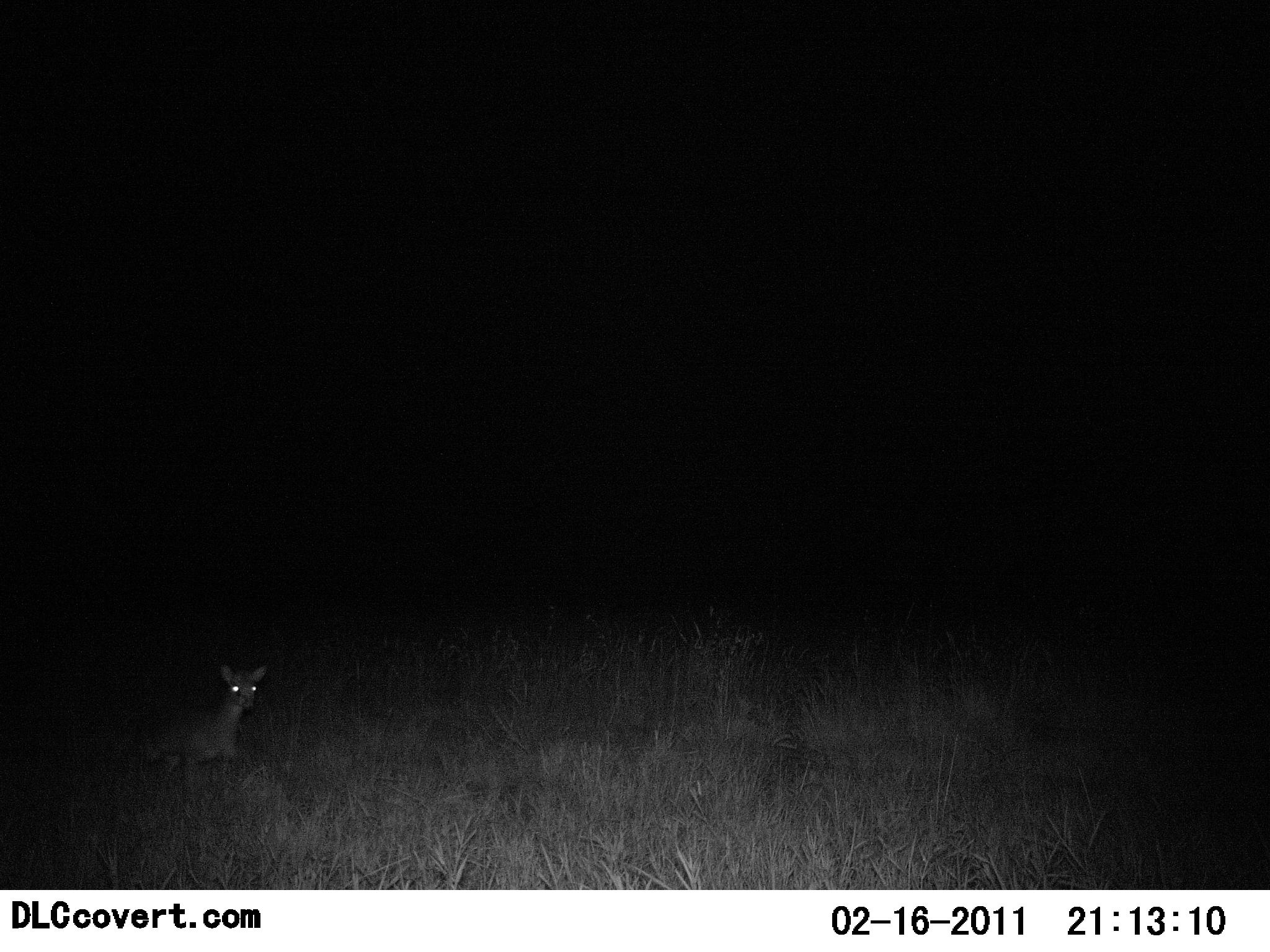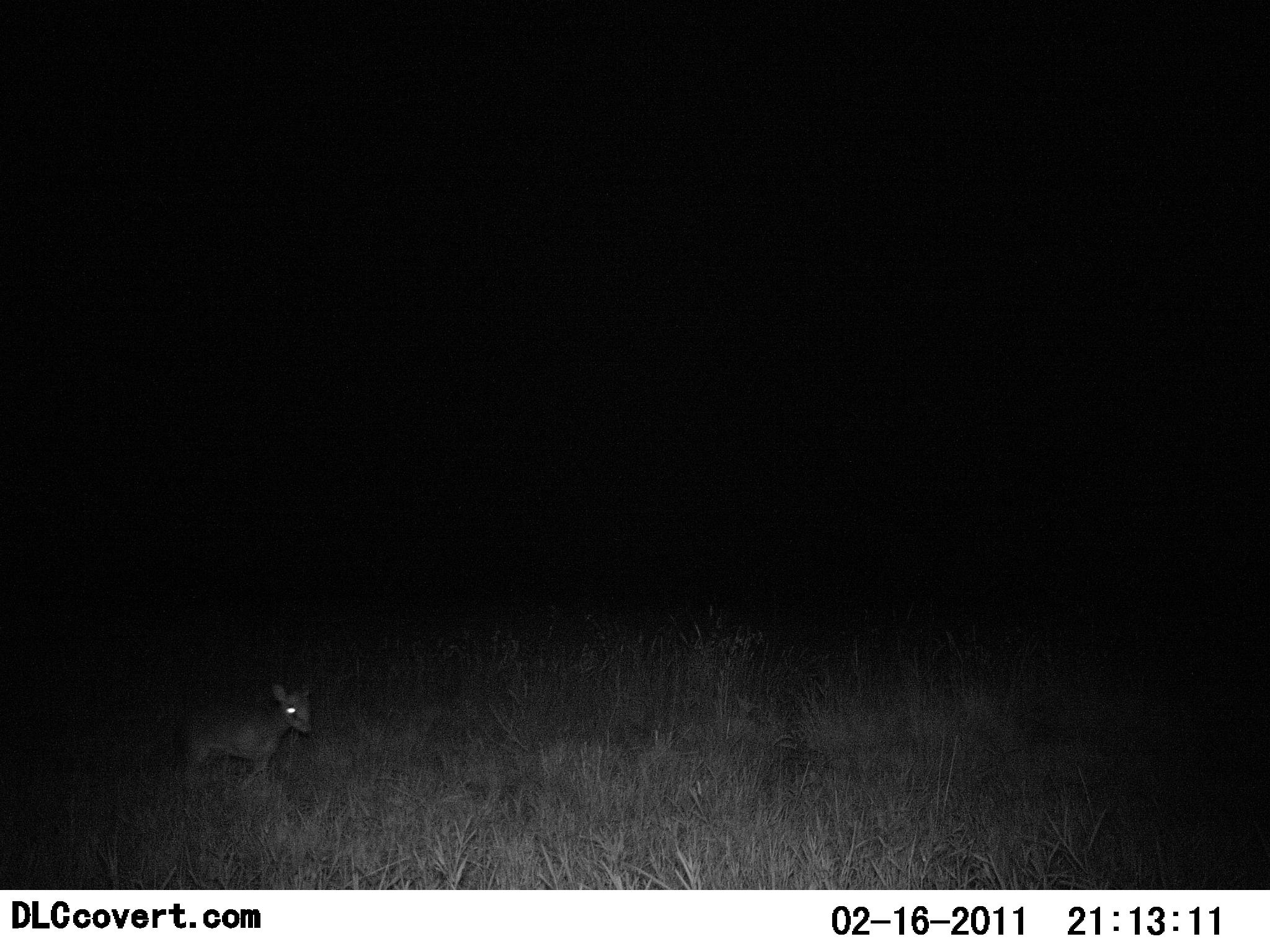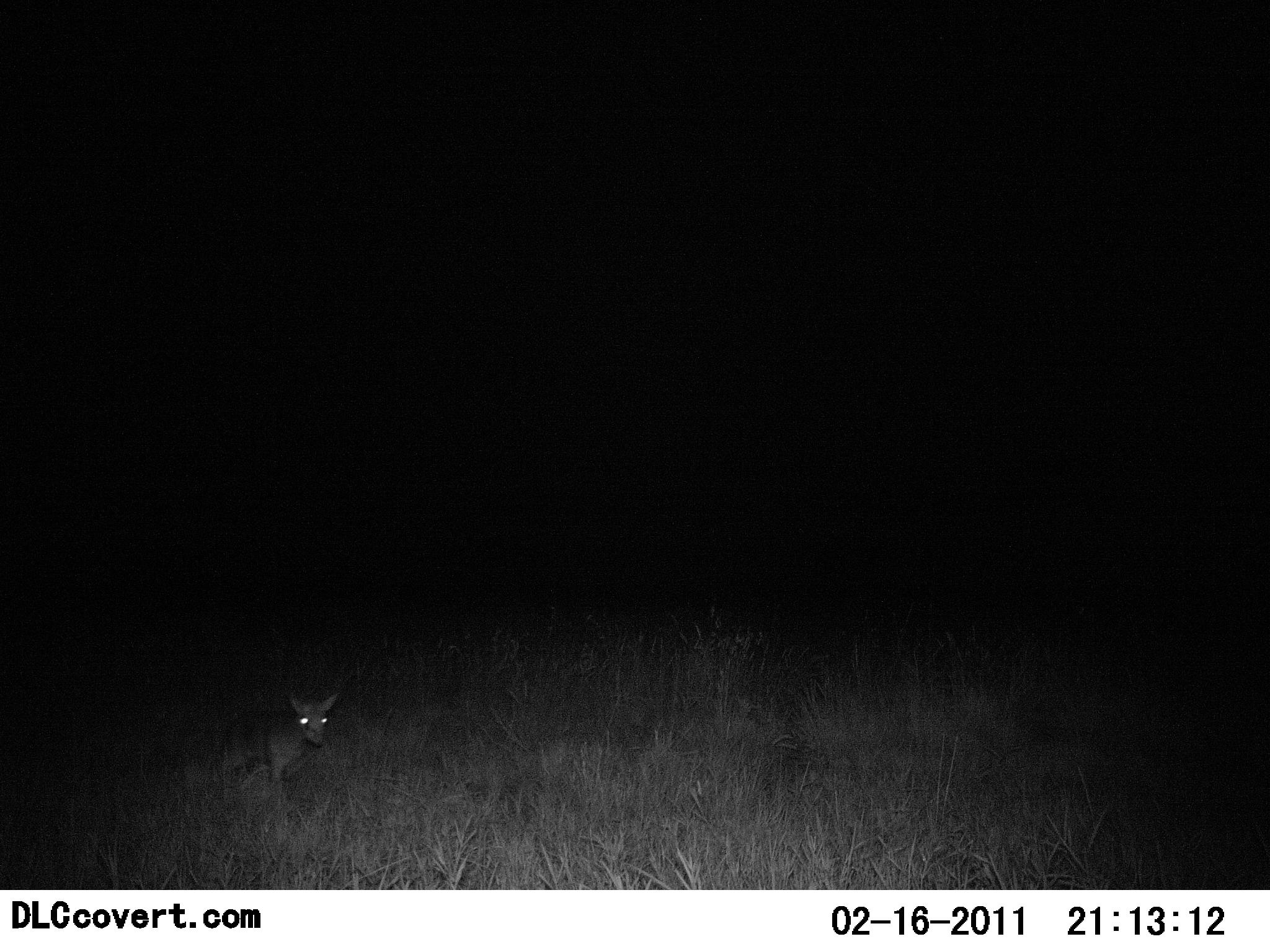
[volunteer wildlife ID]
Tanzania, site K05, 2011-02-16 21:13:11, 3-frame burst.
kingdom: Animalia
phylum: Chordata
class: Mammalia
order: Artiodactyla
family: Bovidae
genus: Madoqua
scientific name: Madoqua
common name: dikdik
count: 1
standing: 30%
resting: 0%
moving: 70%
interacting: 0%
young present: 30%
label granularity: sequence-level